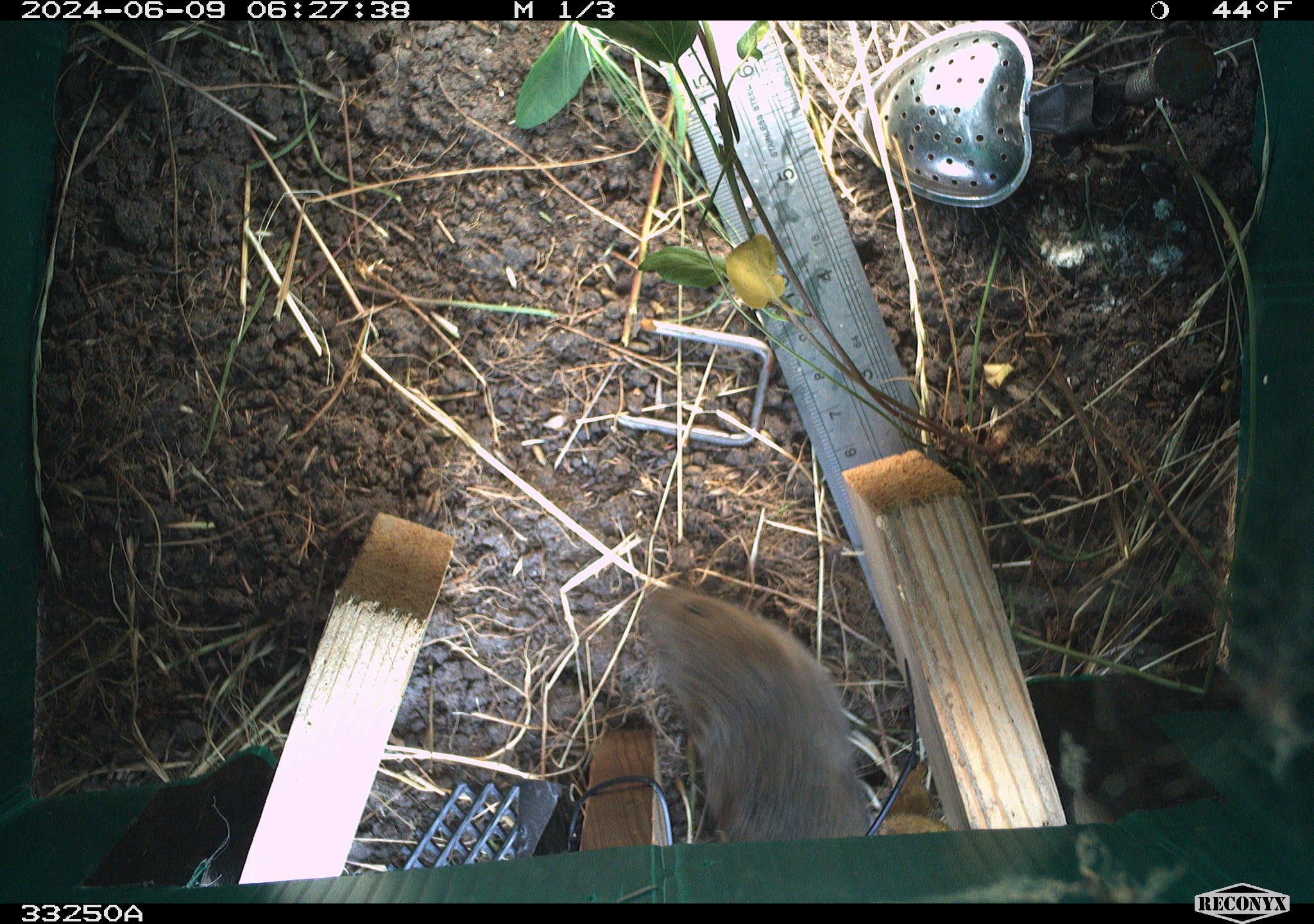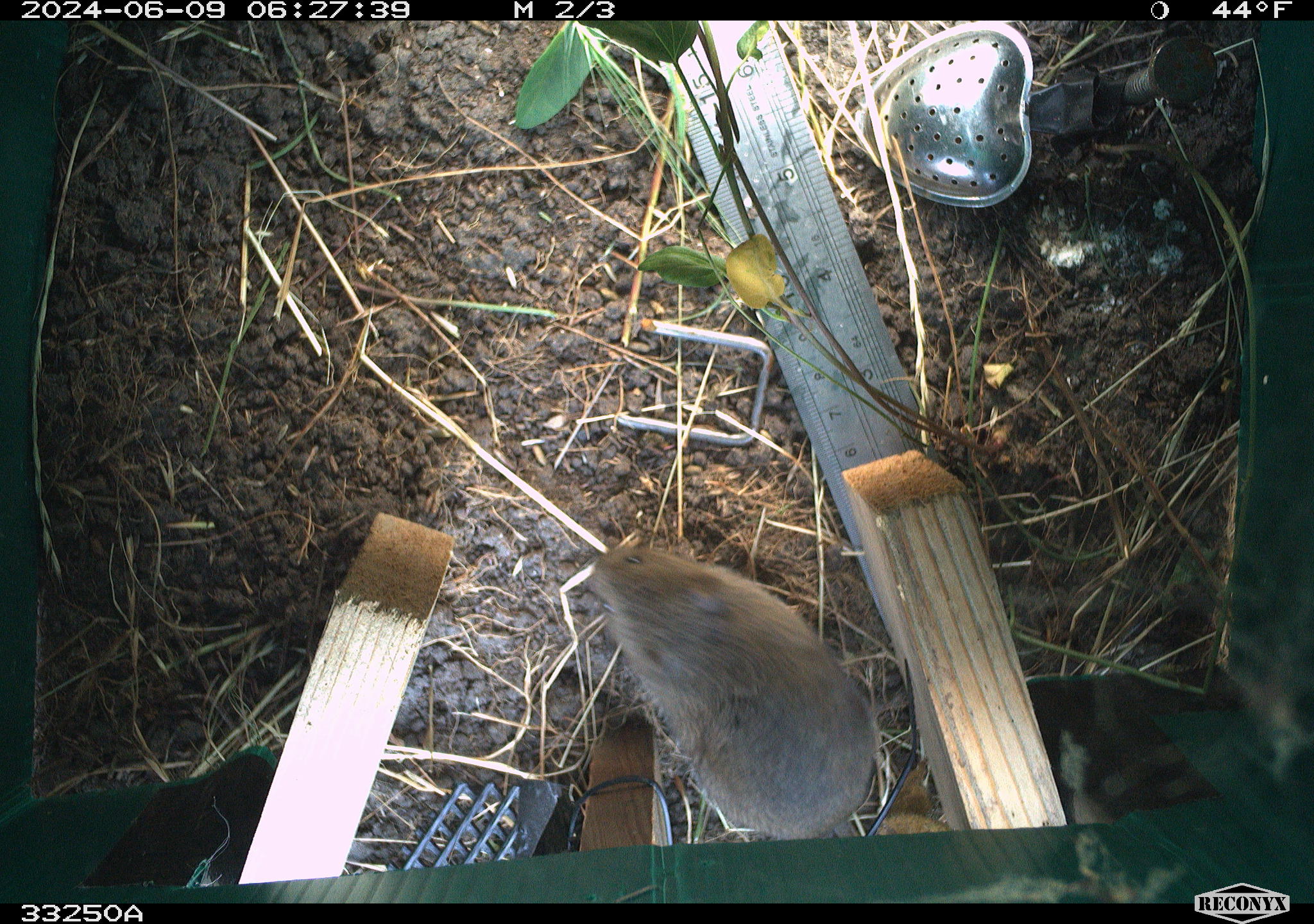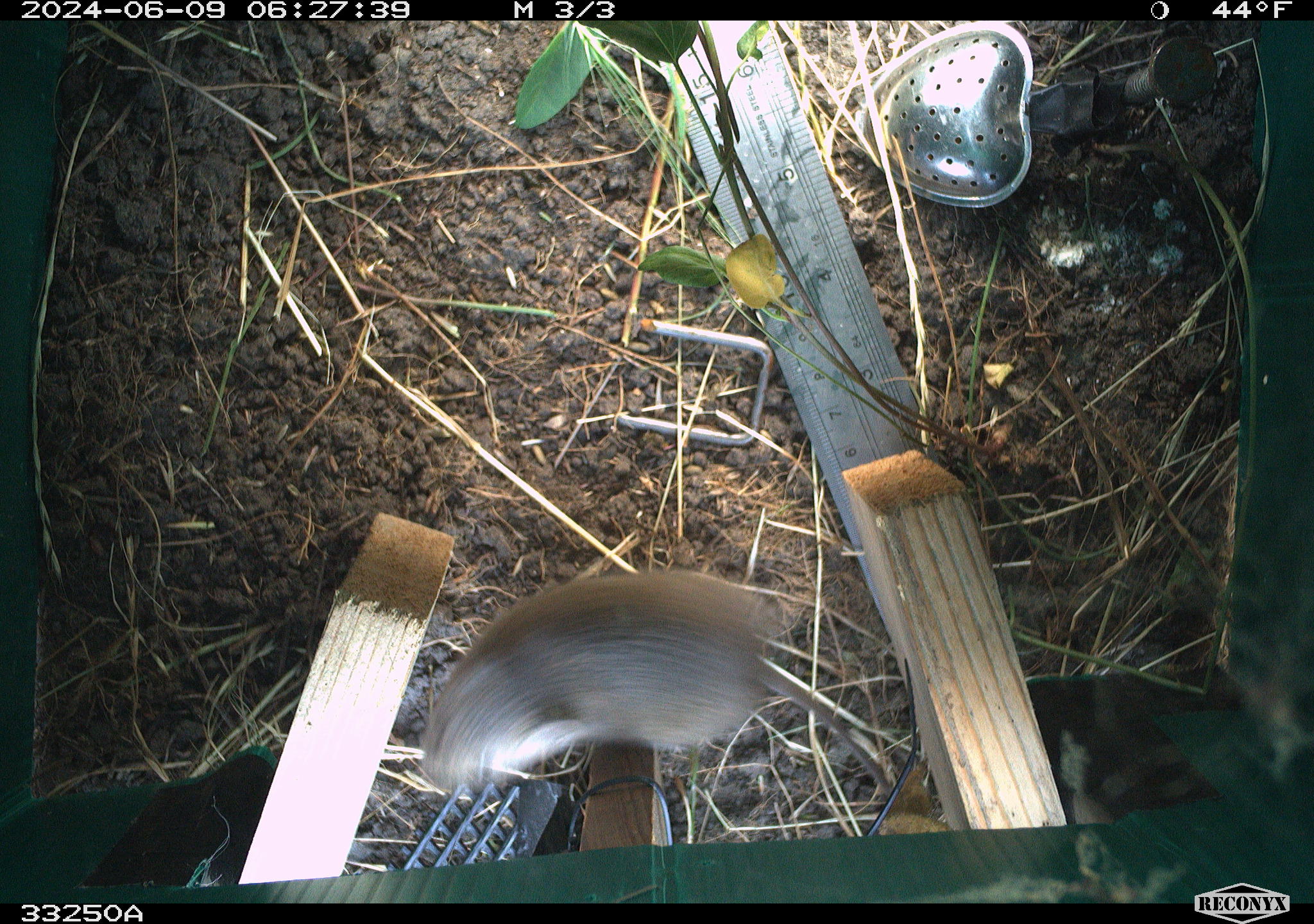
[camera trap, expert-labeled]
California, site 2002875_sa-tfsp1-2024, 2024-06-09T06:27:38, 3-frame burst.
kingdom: Animalia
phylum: Chordata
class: Mammalia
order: Rodentia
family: Cricetidae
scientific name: Arvicolinae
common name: voles, lemmings, and muskrats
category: arvicolinae subfamily